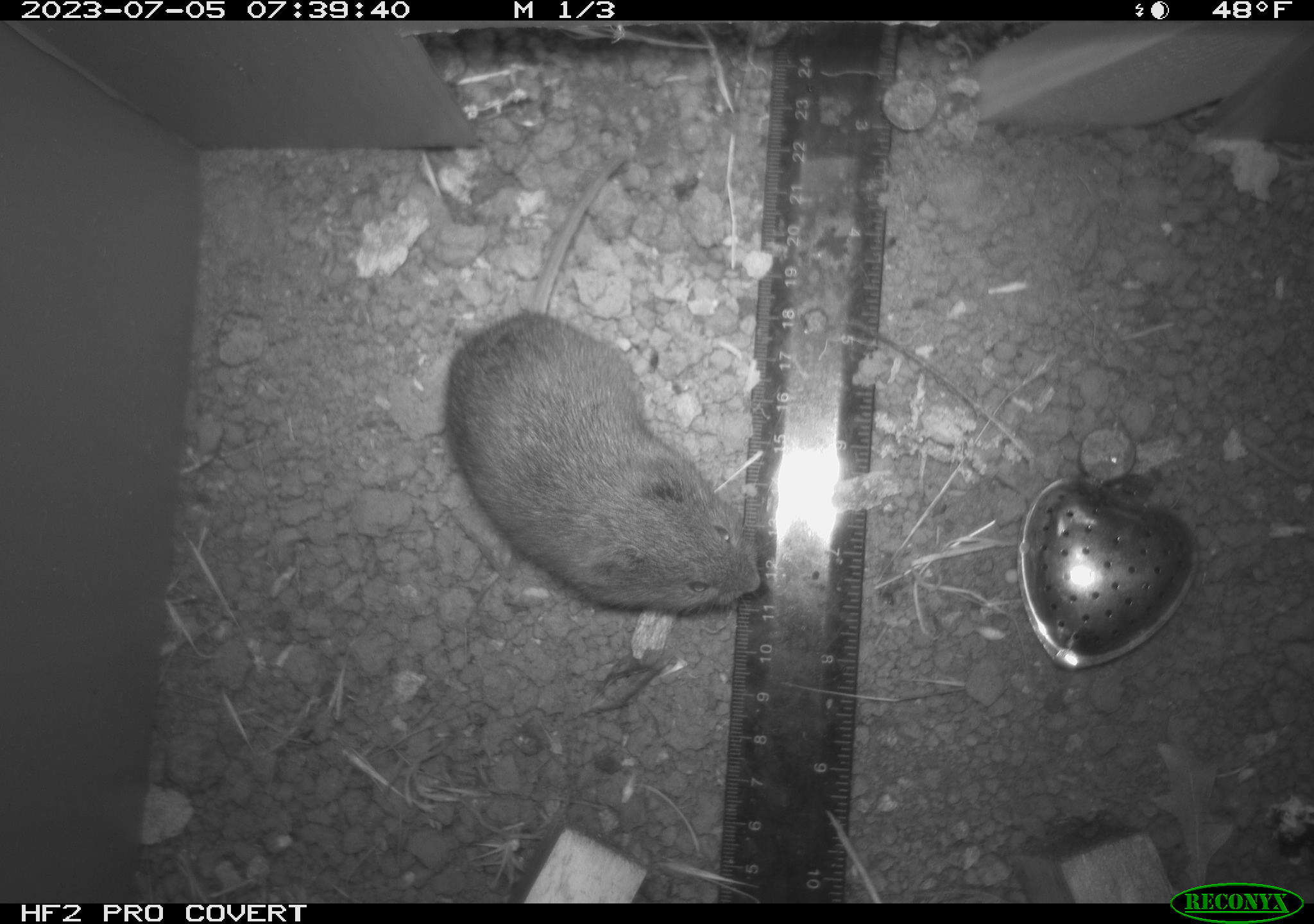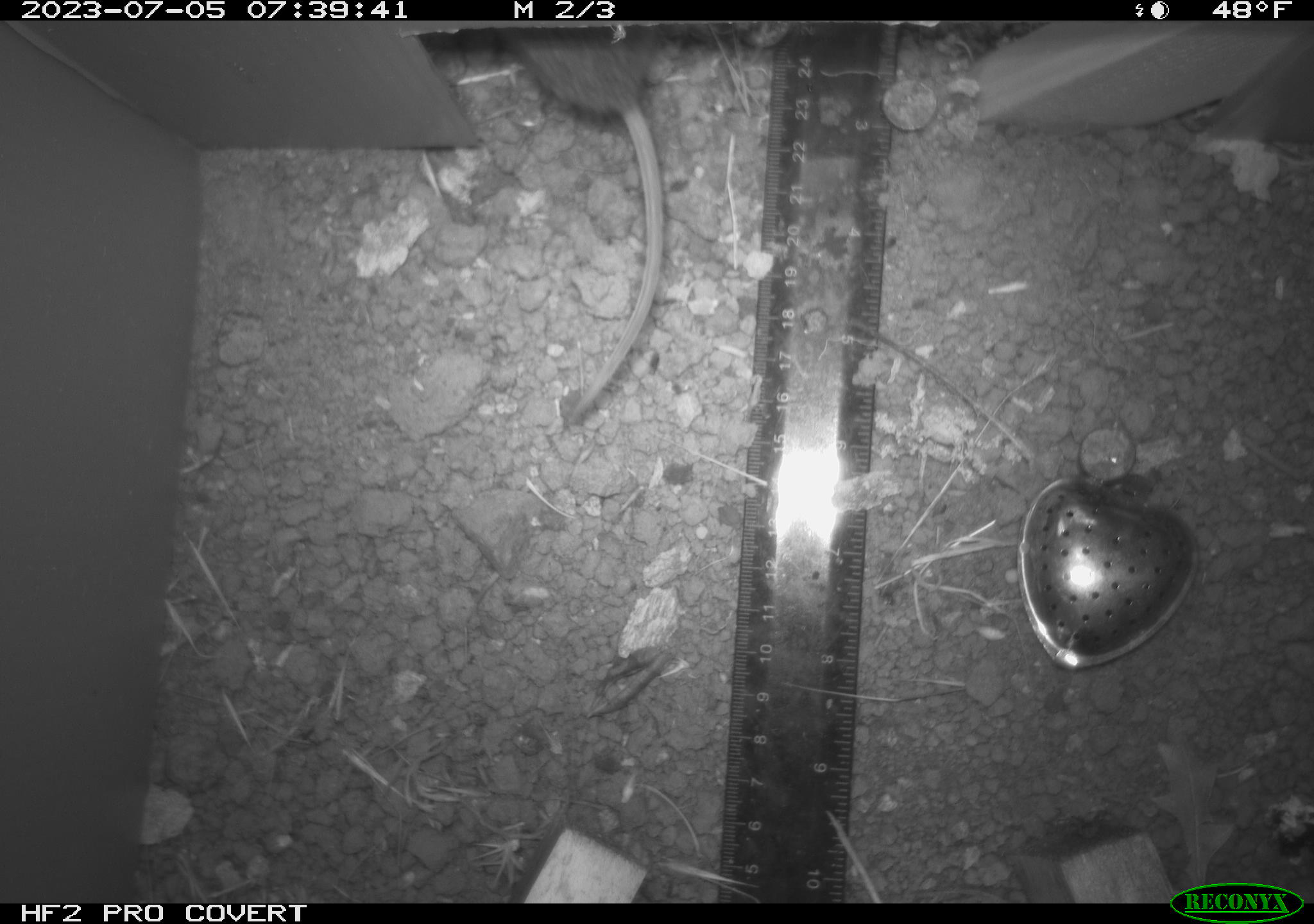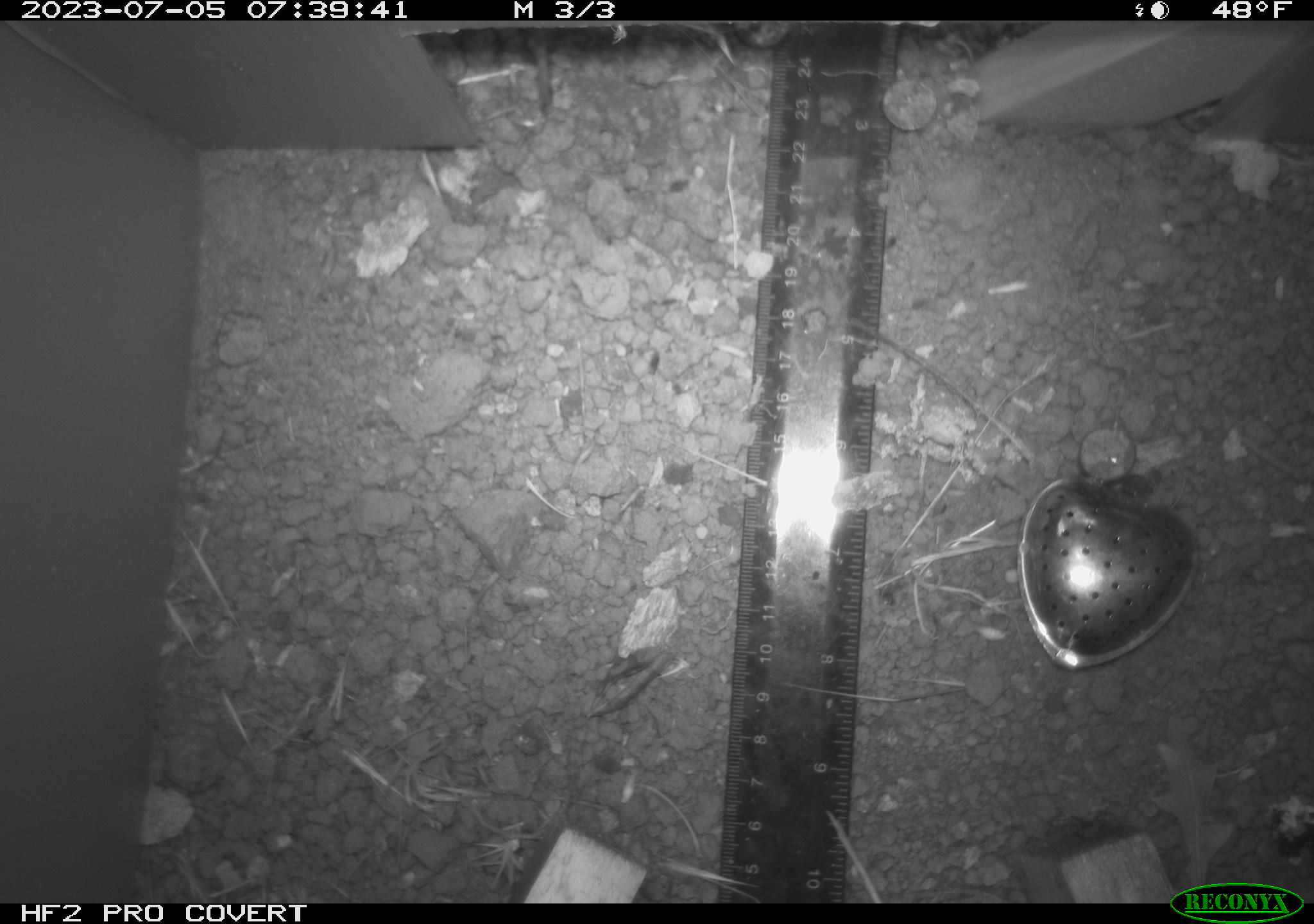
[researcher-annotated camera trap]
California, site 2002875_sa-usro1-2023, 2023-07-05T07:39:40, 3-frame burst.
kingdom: Animalia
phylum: Chordata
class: Mammalia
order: Rodentia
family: Cricetidae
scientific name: Arvicolinae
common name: voles, lemmings, and muskrats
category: arvicolinae subfamily